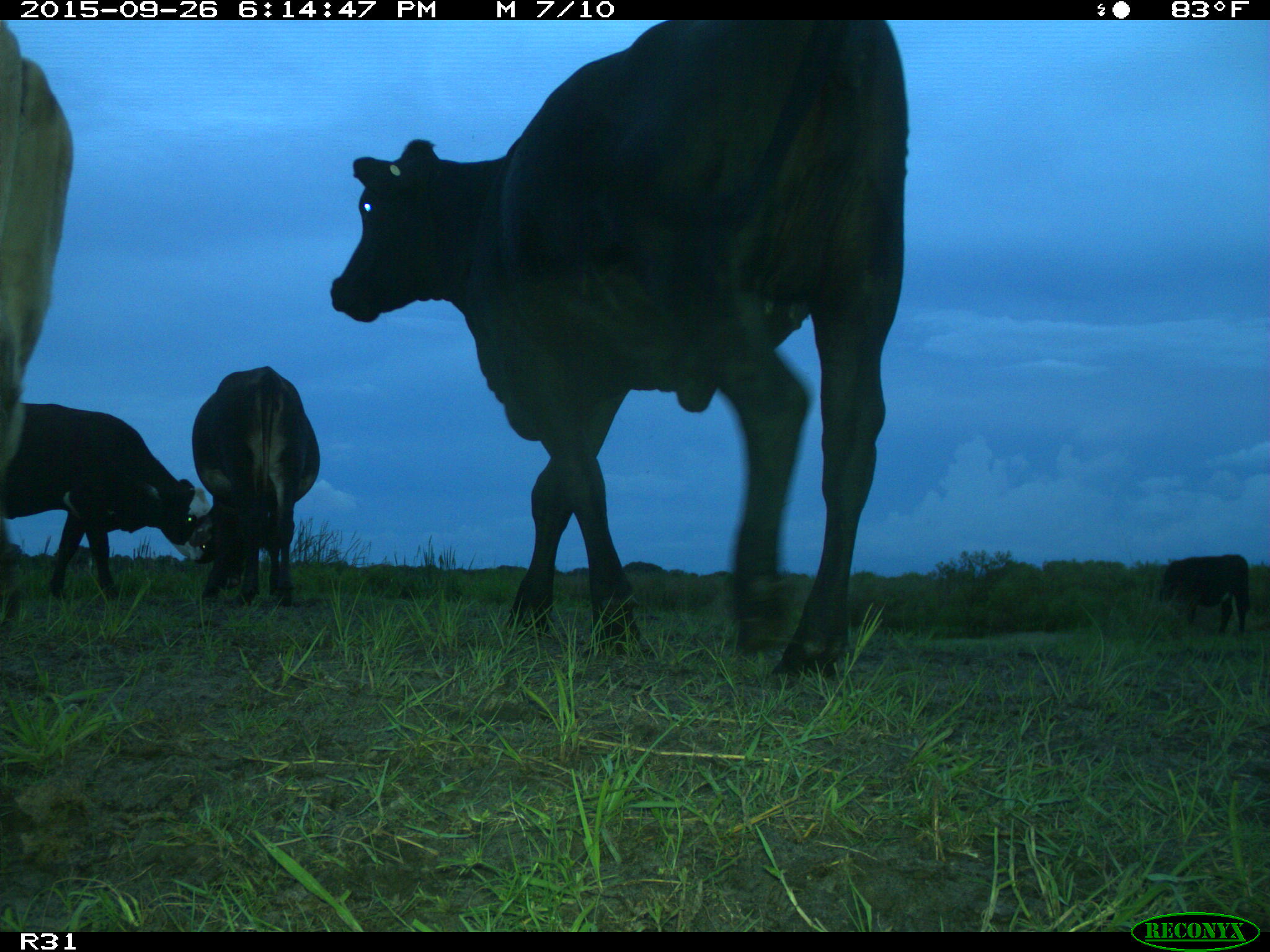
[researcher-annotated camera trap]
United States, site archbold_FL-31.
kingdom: Animalia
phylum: Chordata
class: Mammalia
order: Artiodactyla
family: Bovidae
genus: Bos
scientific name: Bos taurus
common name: domestic cow